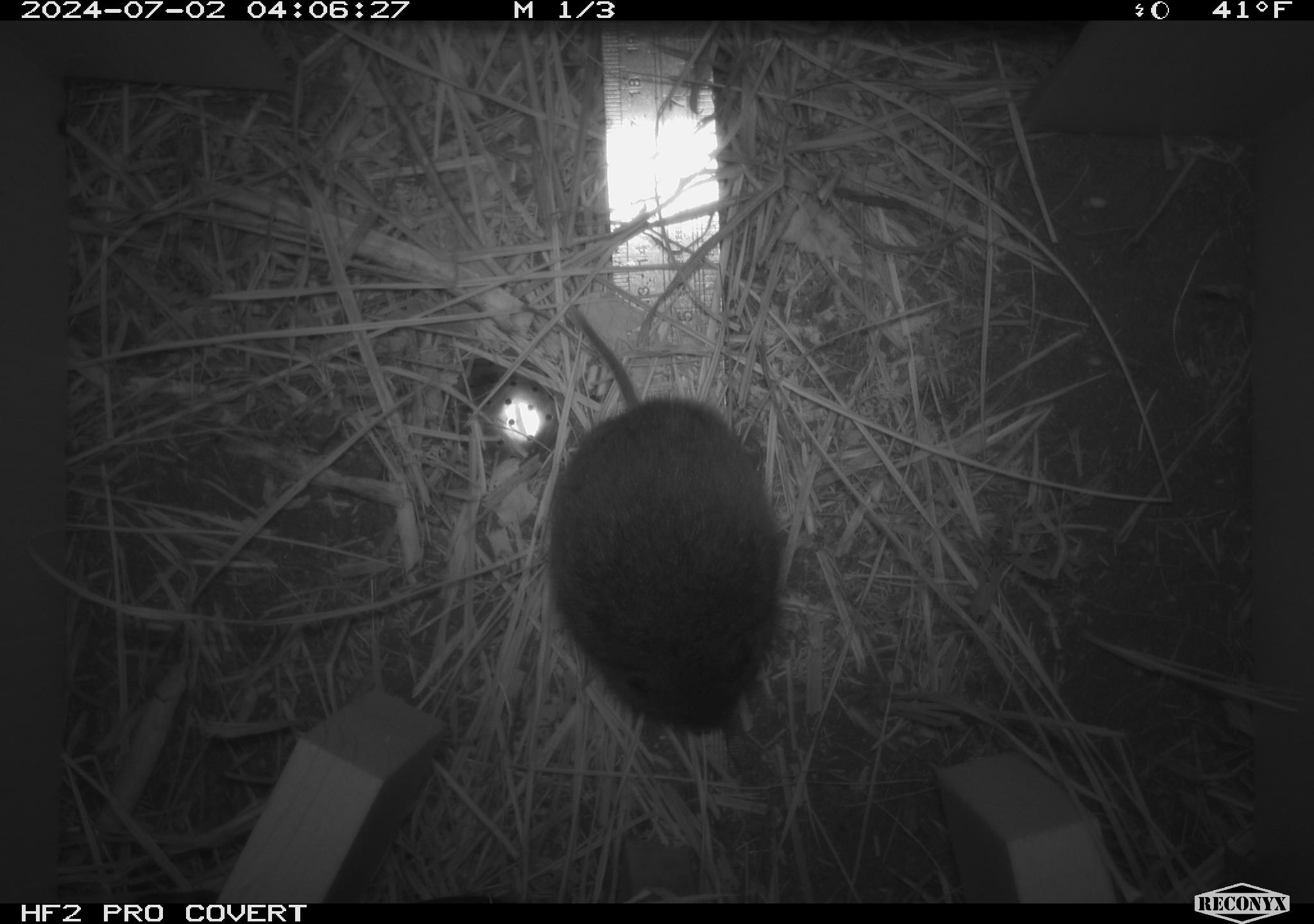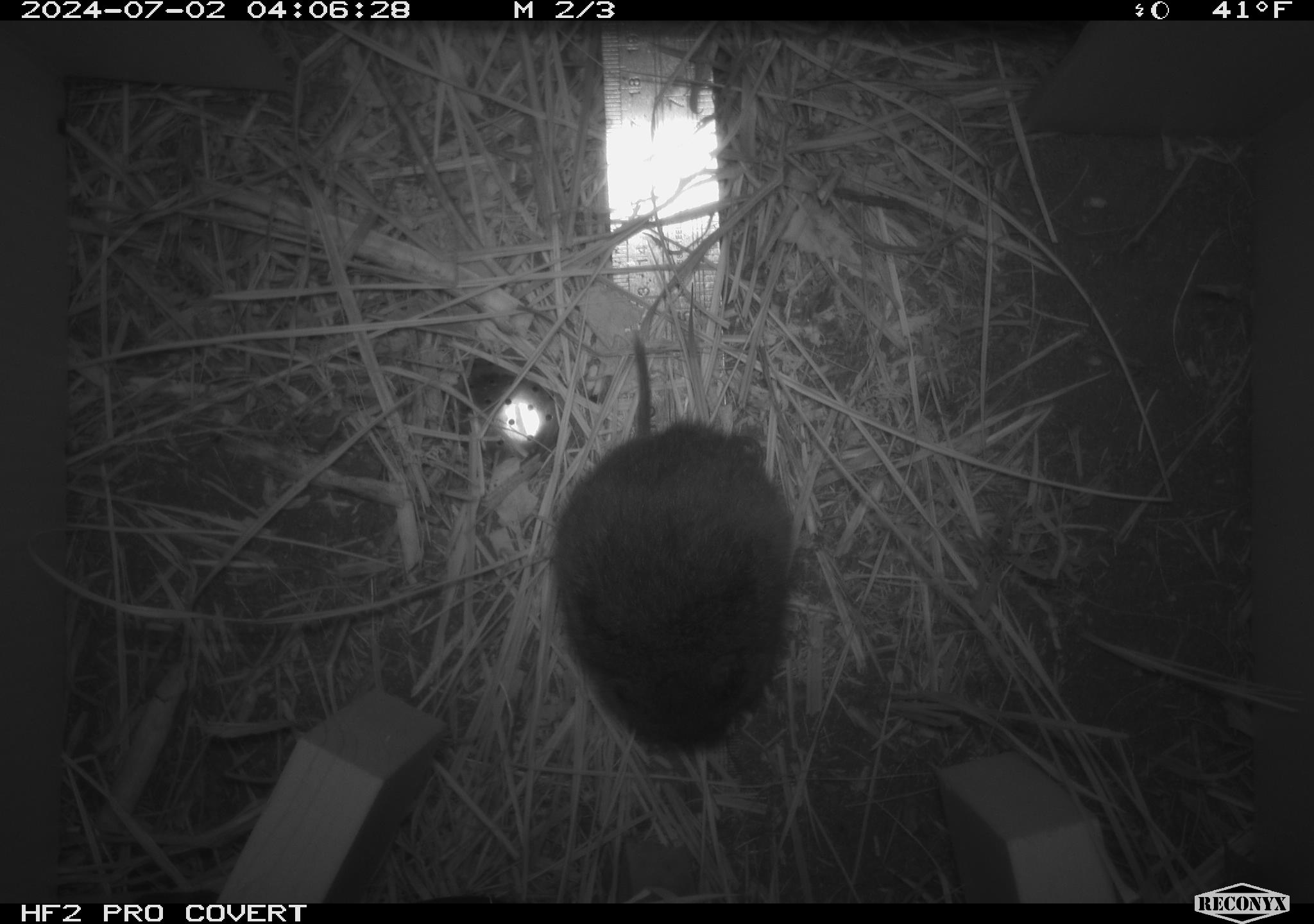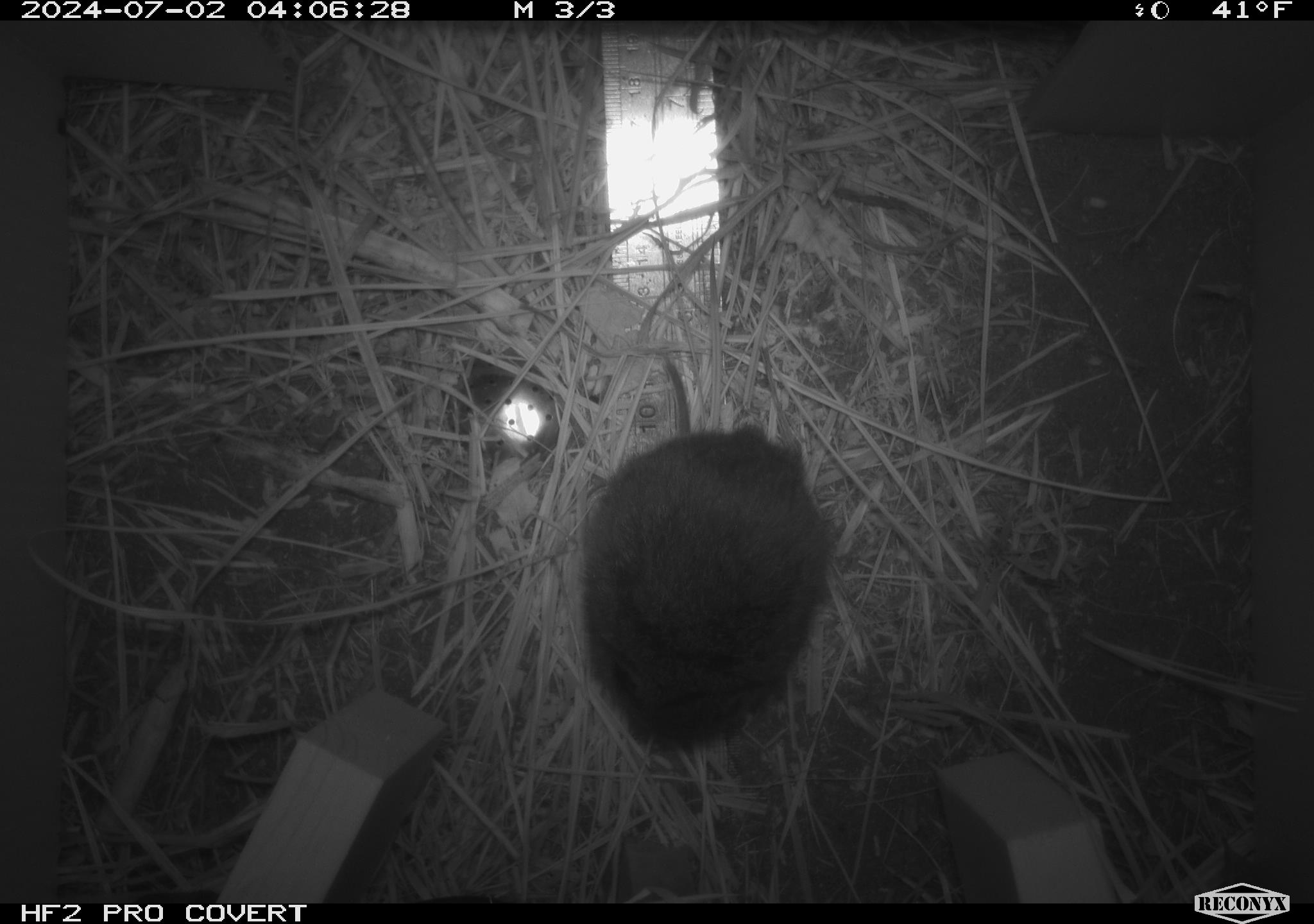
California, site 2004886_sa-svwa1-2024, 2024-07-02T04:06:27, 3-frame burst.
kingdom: Animalia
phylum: Chordata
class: Mammalia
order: Rodentia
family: Cricetidae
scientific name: Arvicolinae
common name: voles, lemmings, and muskrats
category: arvicolinae subfamily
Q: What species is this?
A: Arvicolinae subfamily (voles, lemmings, and muskrats) (Arvicolinae).